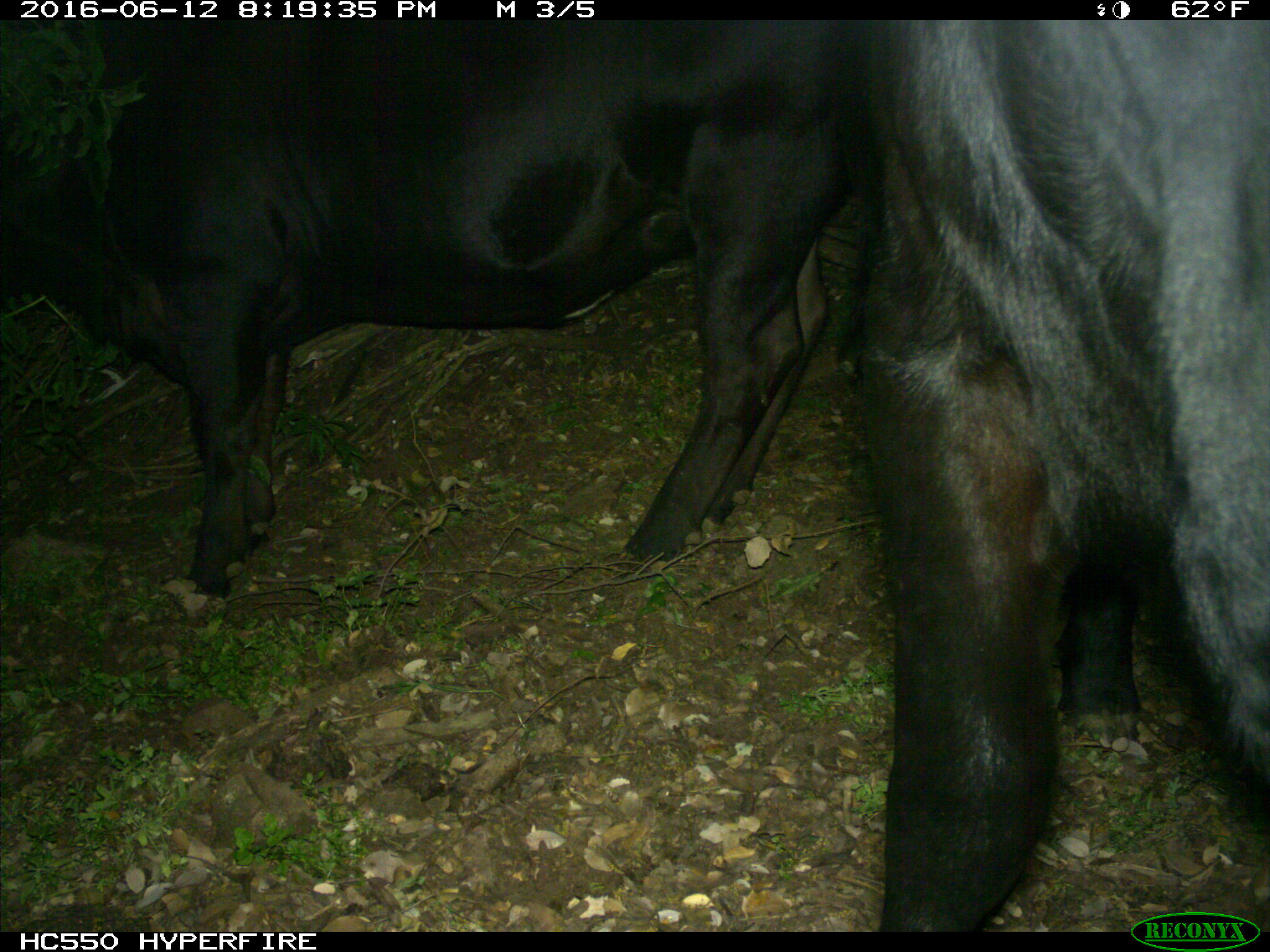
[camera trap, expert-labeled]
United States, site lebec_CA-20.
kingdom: Animalia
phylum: Chordata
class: Mammalia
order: Artiodactyla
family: Bovidae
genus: Bos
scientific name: Bos taurus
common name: domestic cow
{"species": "Bos taurus (domestic cow)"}